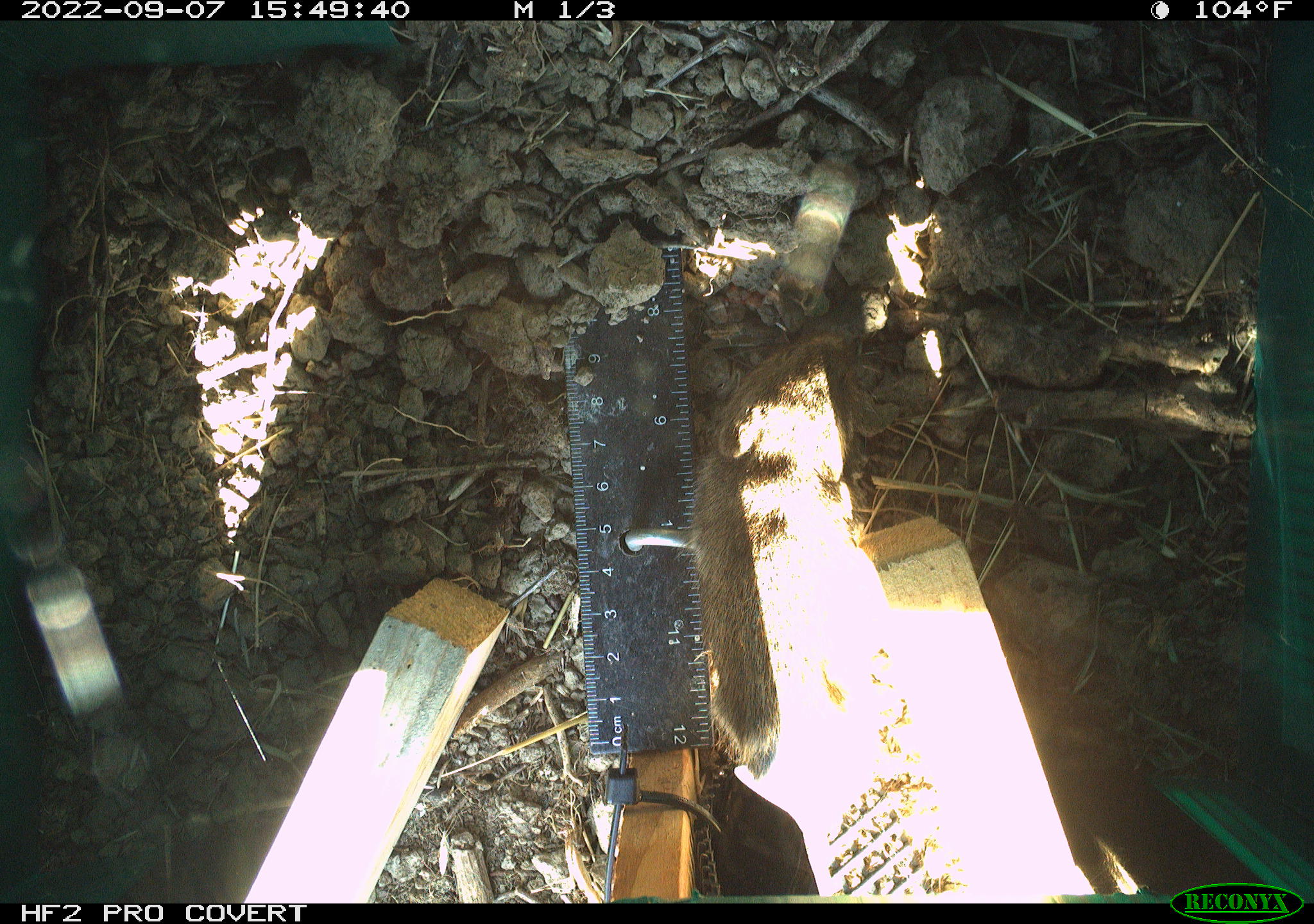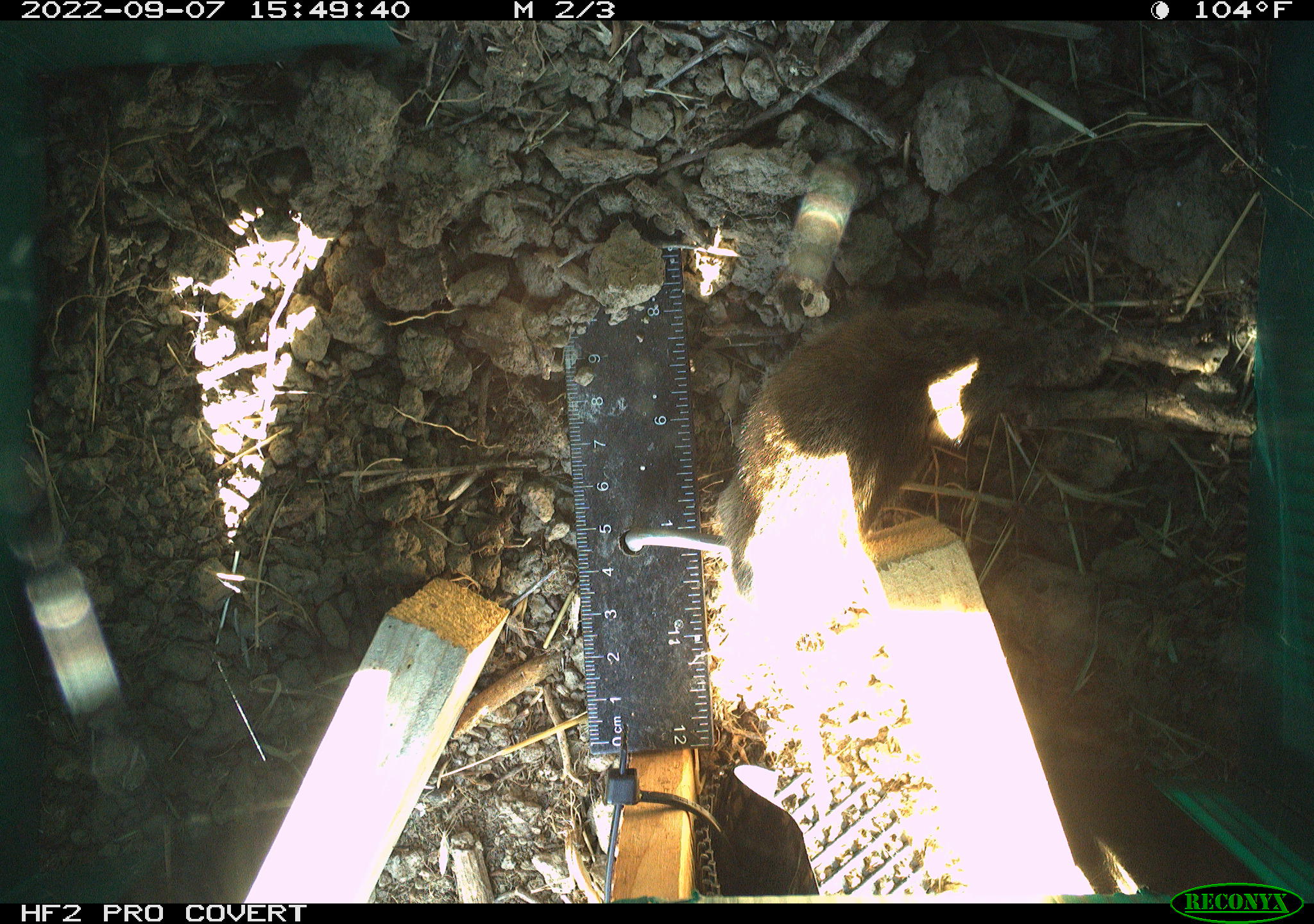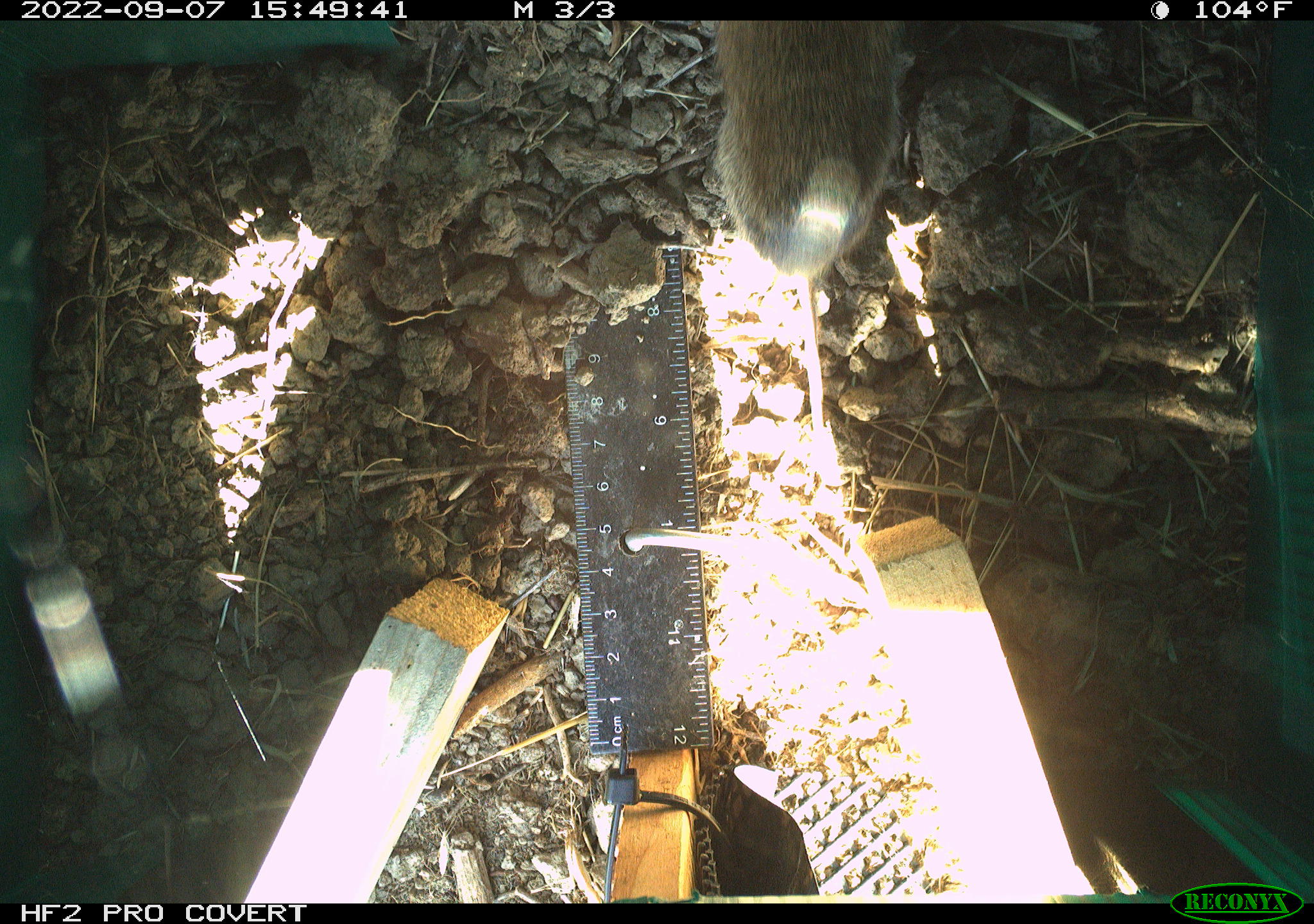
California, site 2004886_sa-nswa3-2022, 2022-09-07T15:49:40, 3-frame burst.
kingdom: Animalia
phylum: Chordata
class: Mammalia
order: Rodentia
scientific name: Rodentia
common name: rodent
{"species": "rodent (Rodentia)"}